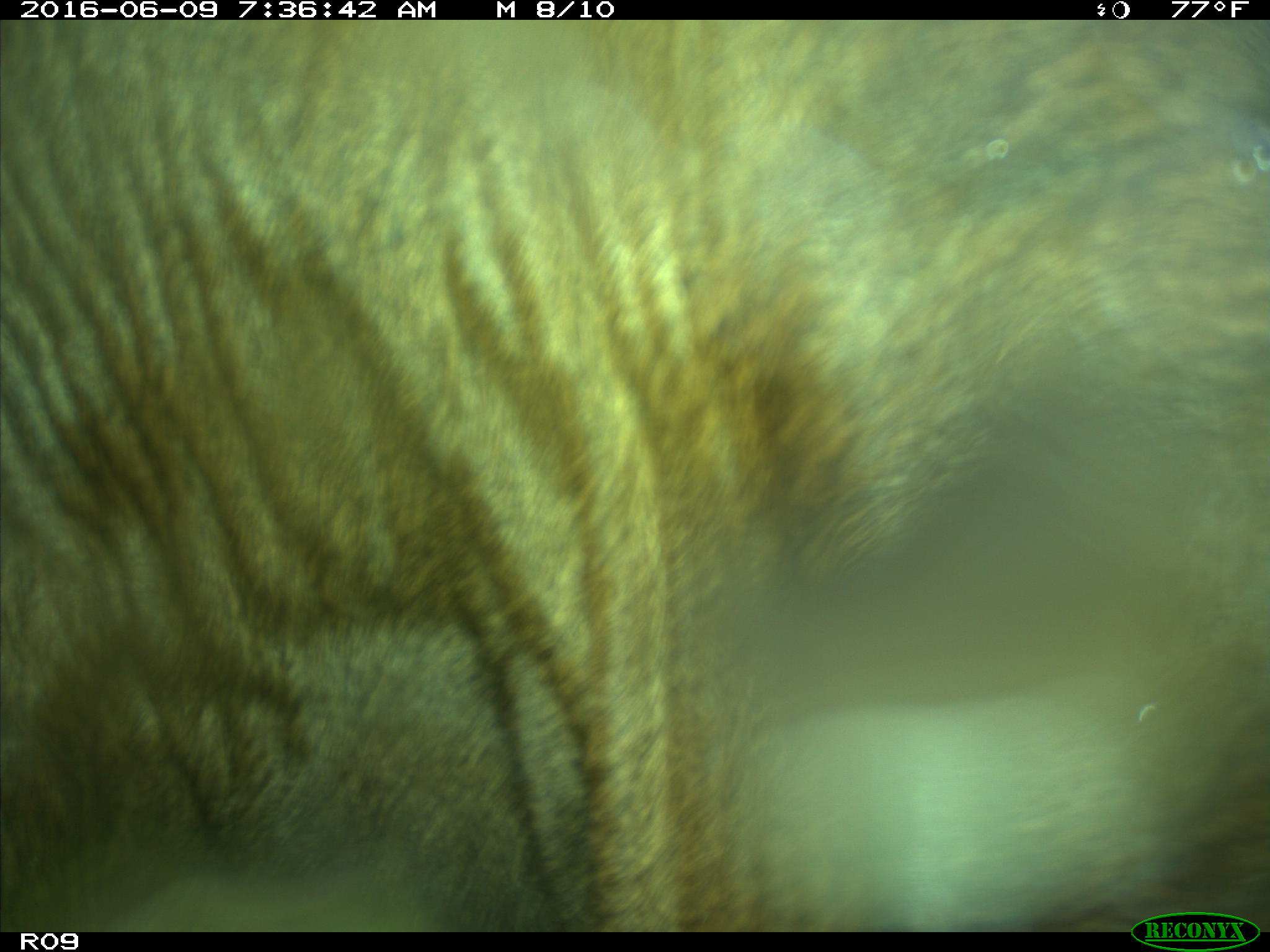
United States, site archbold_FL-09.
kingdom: Animalia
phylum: Chordata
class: Mammalia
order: Artiodactyla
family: Bovidae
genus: Bos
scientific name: Bos taurus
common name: domestic cow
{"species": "Bos taurus (domestic cow)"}